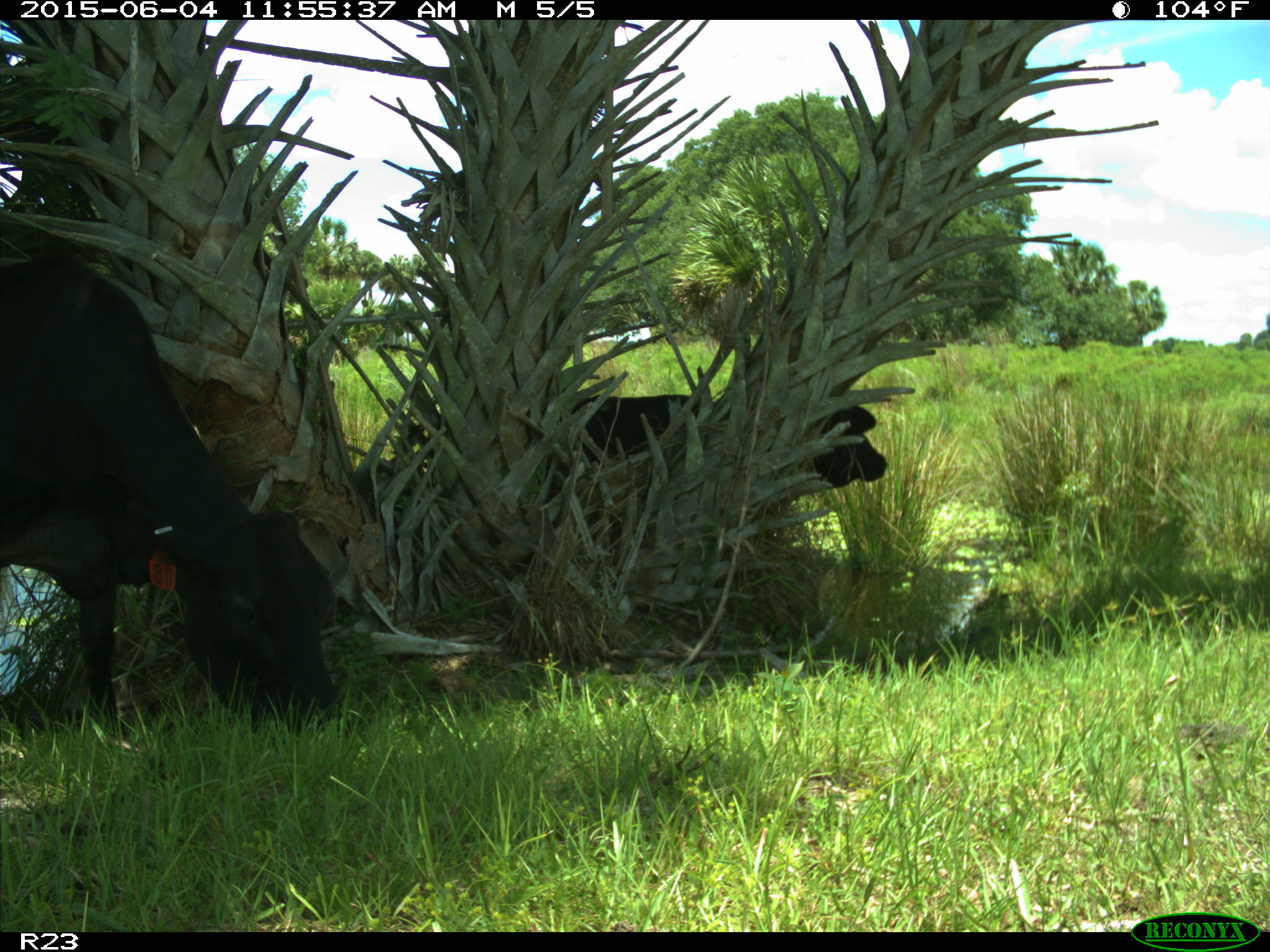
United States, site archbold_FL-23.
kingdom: Animalia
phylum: Chordata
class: Mammalia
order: Artiodactyla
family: Bovidae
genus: Bos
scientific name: Bos taurus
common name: domestic cow